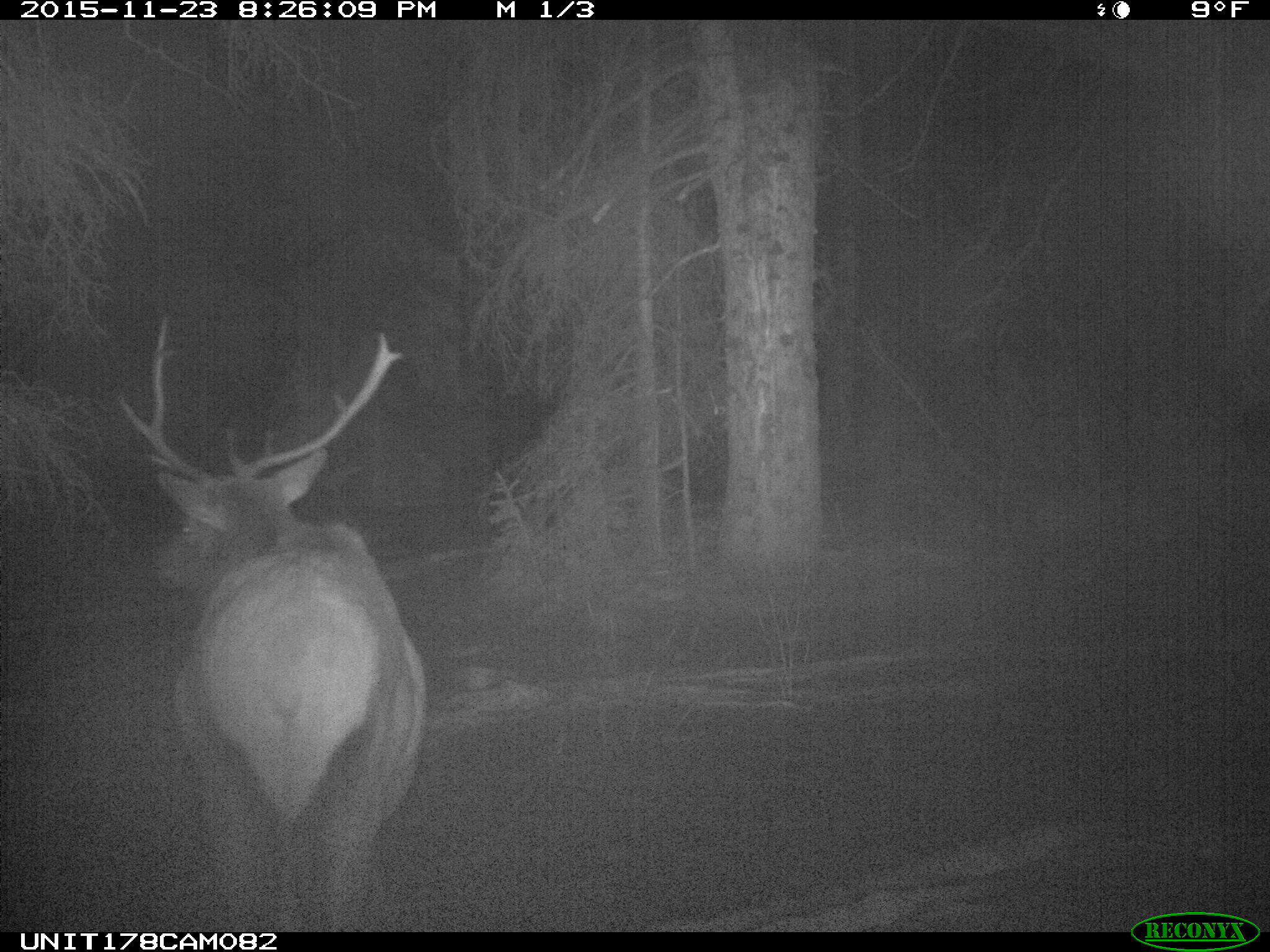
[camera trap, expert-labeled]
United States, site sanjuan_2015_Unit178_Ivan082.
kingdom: Animalia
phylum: Chordata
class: Mammalia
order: Artiodactyla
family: Cervidae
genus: Cervus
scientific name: Cervus elaphus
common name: red deer